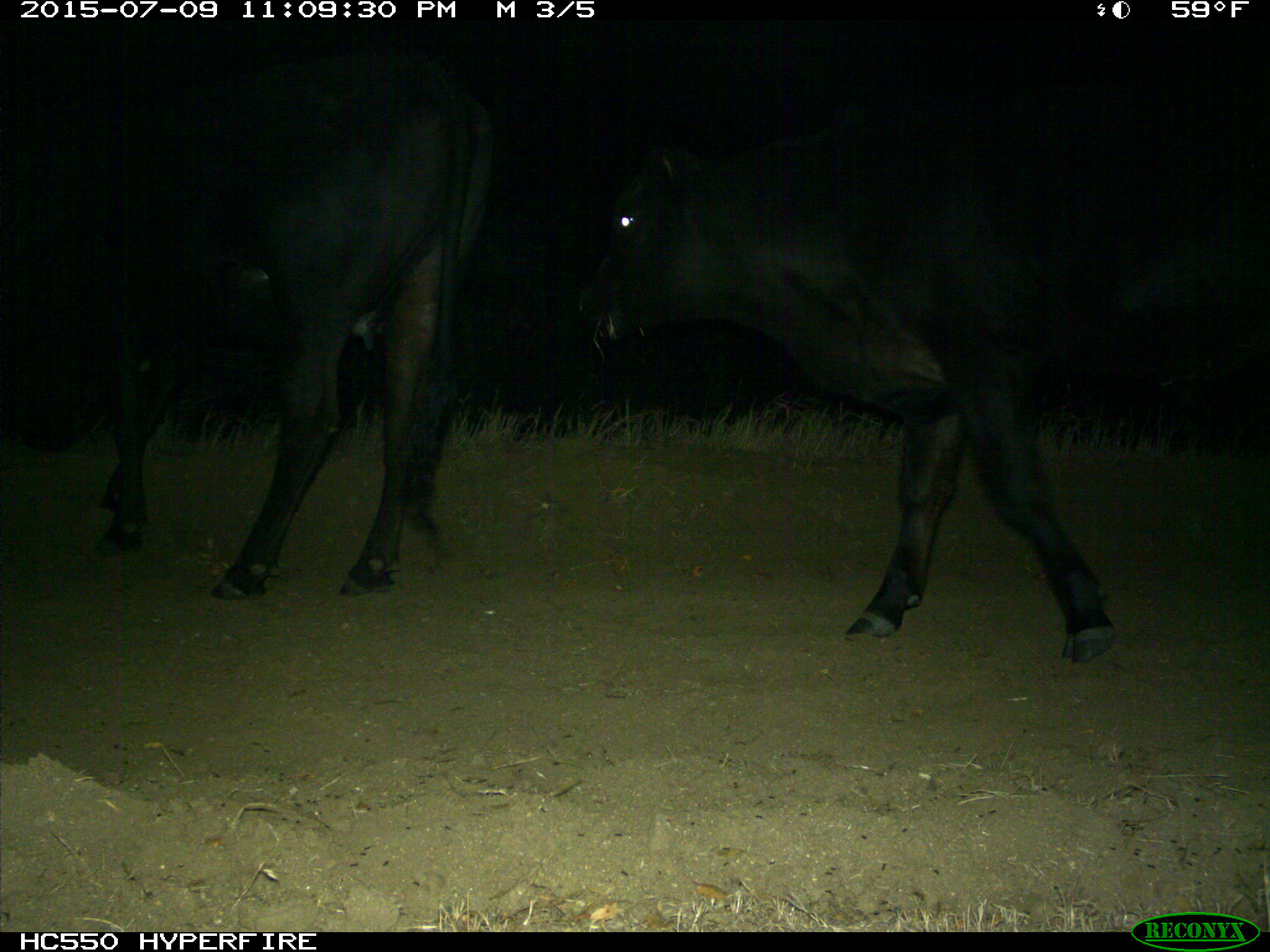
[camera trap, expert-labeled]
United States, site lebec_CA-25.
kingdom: Animalia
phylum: Chordata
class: Mammalia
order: Artiodactyla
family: Bovidae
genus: Bos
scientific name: Bos taurus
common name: domestic cow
Bos taurus (domestic cow).